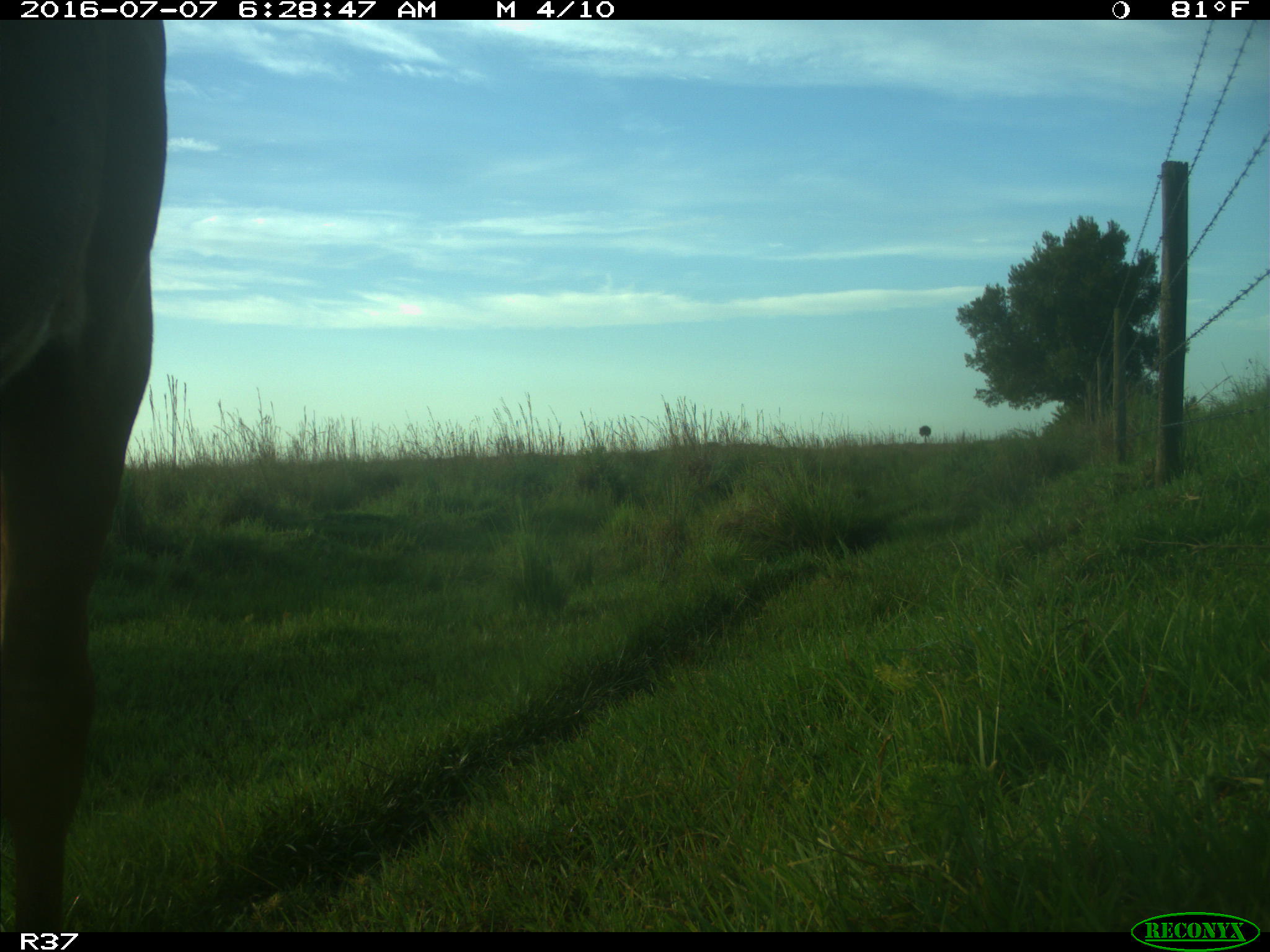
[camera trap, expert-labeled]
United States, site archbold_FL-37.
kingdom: Animalia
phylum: Chordata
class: Mammalia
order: Artiodactyla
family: Bovidae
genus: Bos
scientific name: Bos taurus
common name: domestic cow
Bos taurus (domestic cow).